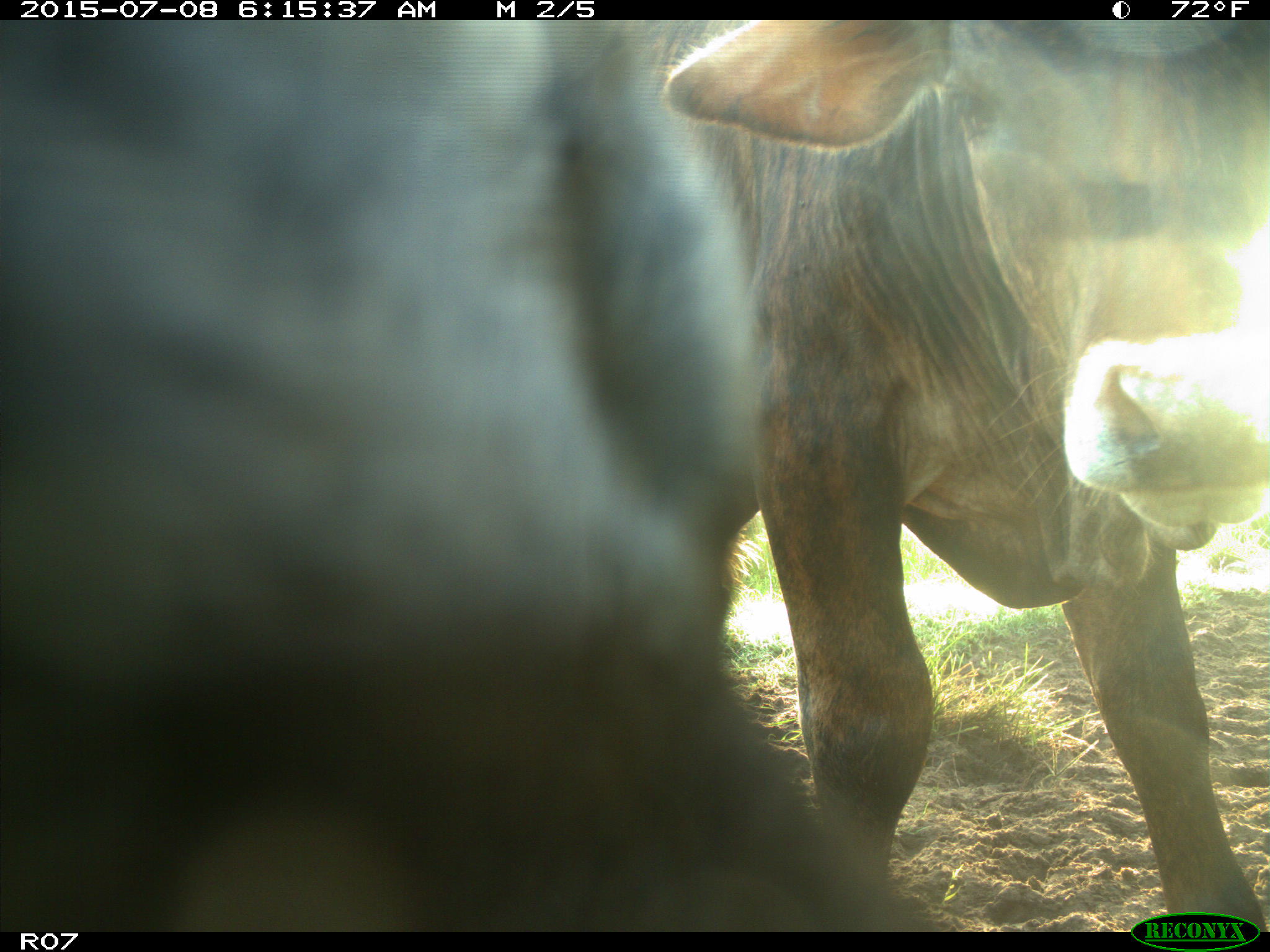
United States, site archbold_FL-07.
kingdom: Animalia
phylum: Chordata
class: Mammalia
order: Artiodactyla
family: Bovidae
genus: Bos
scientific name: Bos taurus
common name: domestic cow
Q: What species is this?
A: Bos taurus (domestic cow).